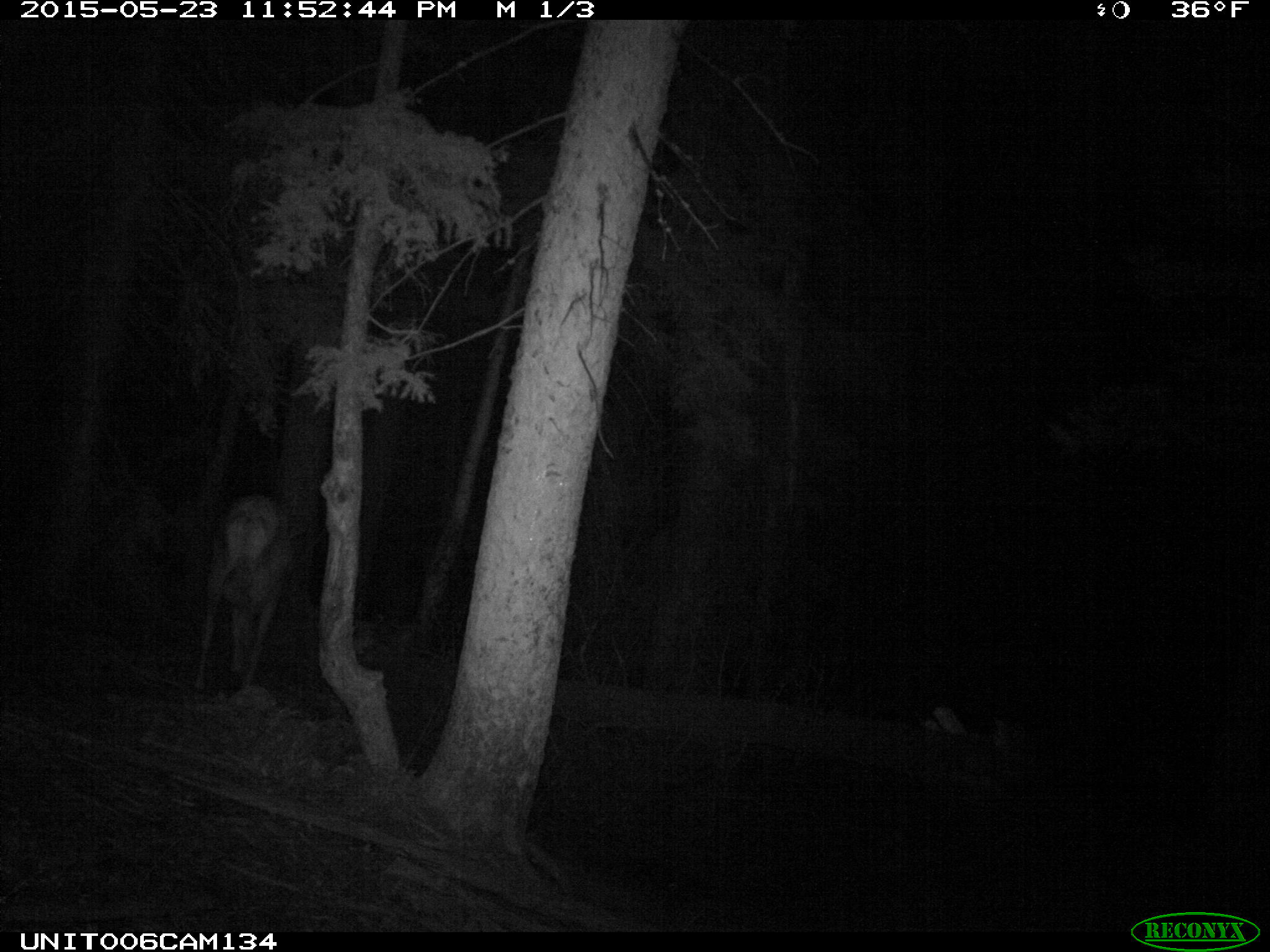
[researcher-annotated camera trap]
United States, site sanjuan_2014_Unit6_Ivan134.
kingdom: Animalia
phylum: Chordata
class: Mammalia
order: Artiodactyla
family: Cervidae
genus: Cervus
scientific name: Cervus elaphus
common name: red deer